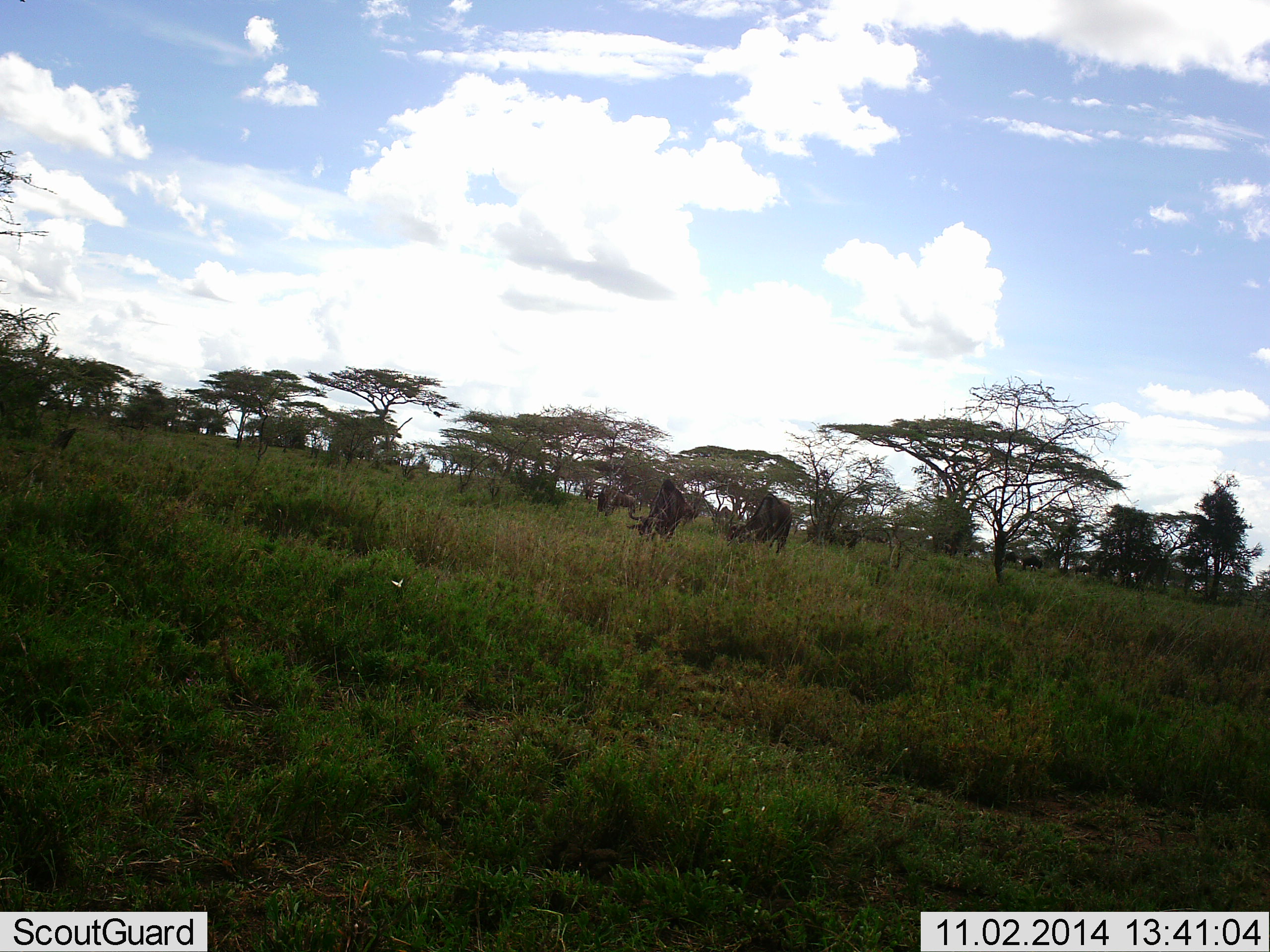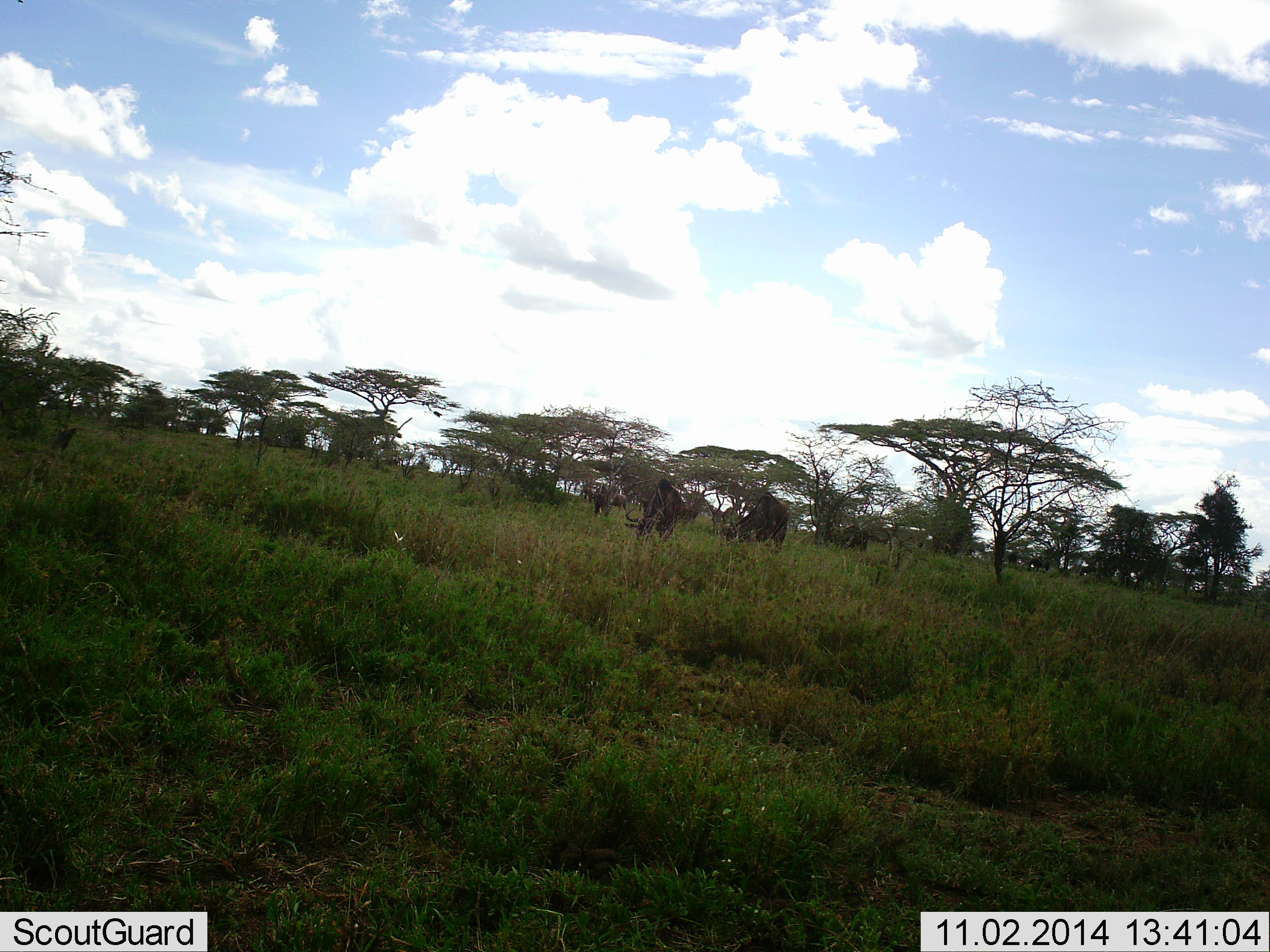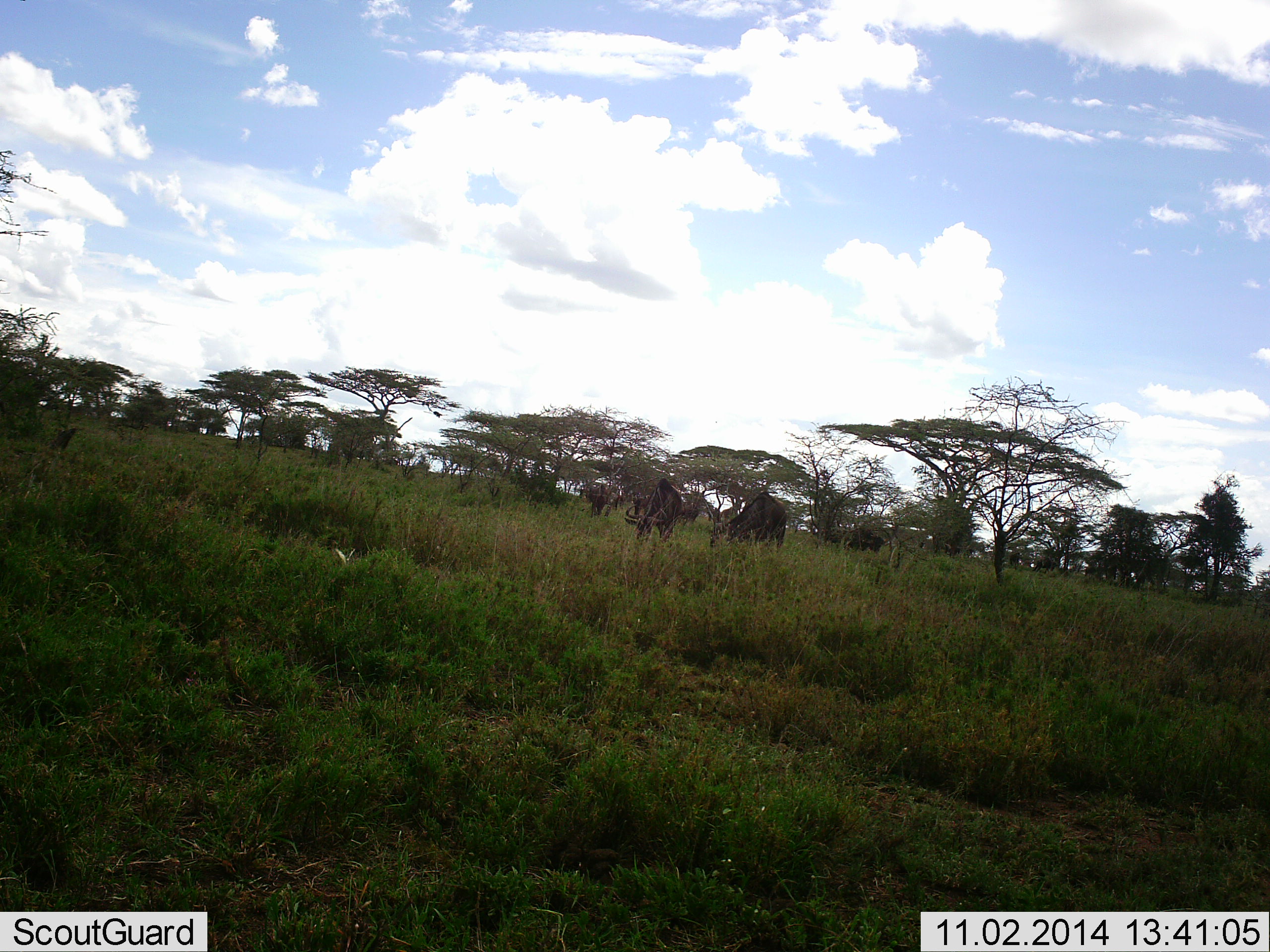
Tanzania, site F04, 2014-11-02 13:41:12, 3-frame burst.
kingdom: Animalia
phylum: Chordata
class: Mammalia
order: Artiodactyla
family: Bovidae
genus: Connochaetes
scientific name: Connochaetes taurinus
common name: blue wildebeest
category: wildebeest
Wildebeest (blue wildebeest) (Connochaetes taurinus), count 10. Behavior (volunteer vote fractions): standing 21%, resting 0%, moving 29%, interacting 0%. Young present (vote fraction): 0%. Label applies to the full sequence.